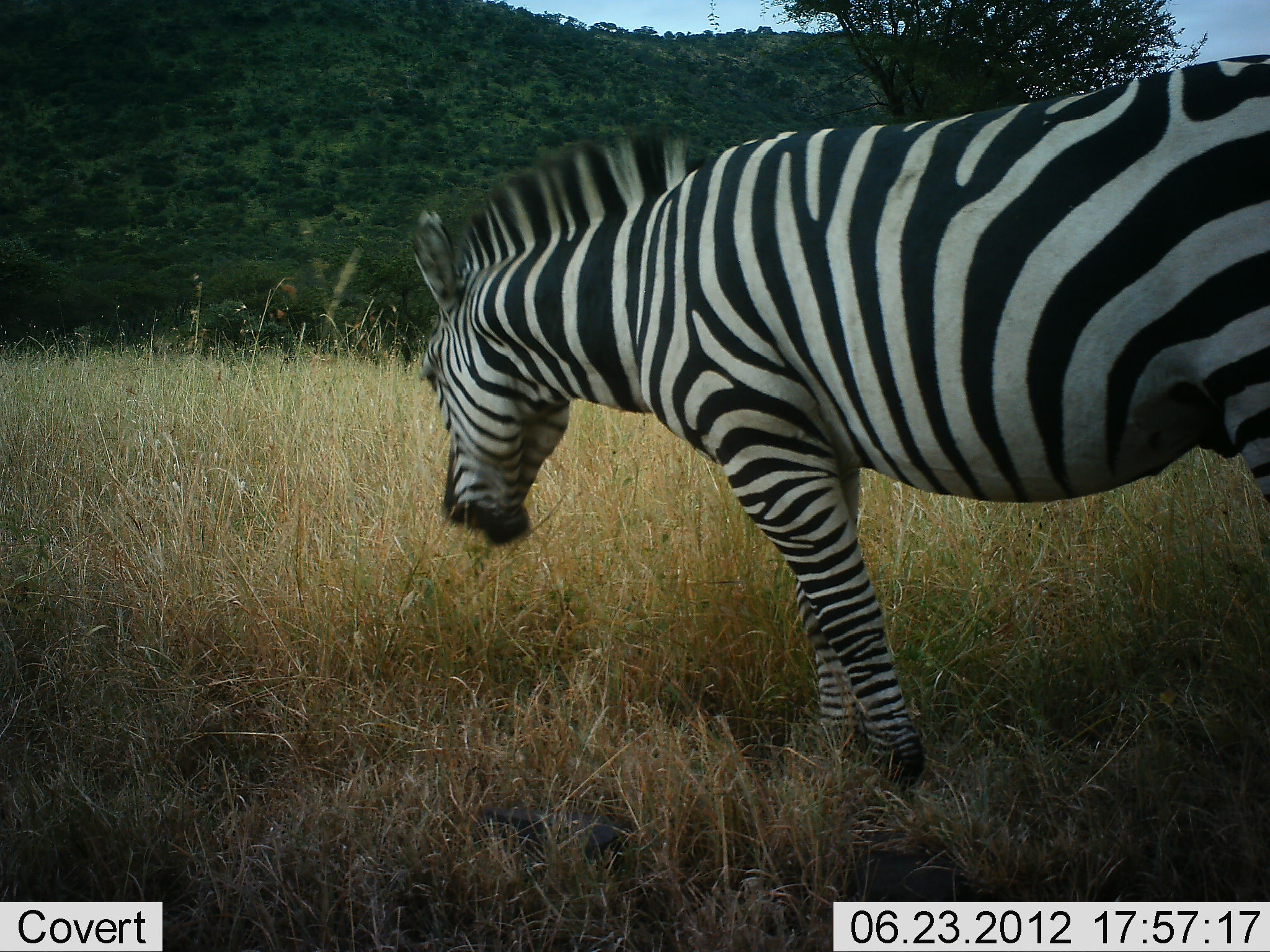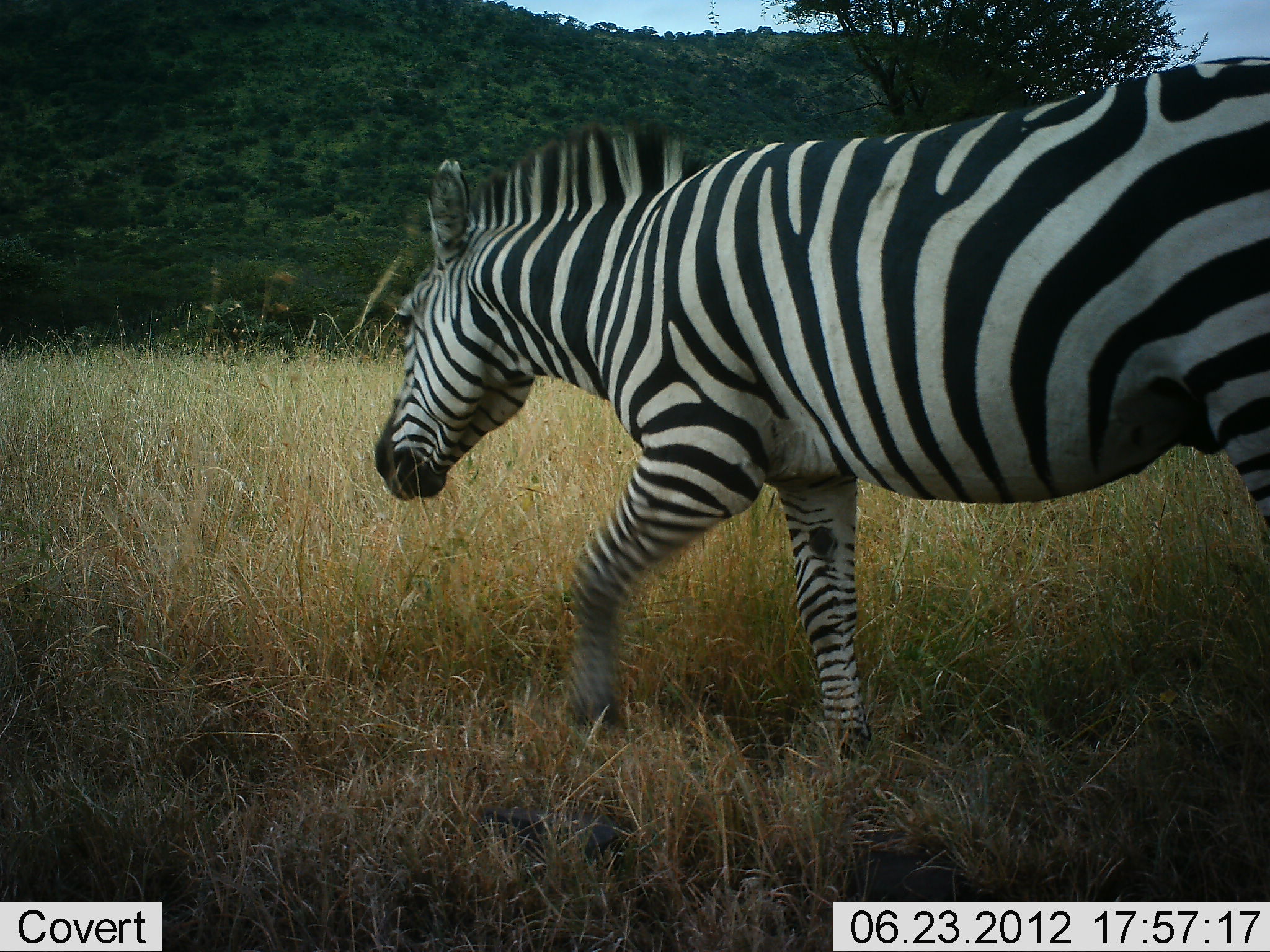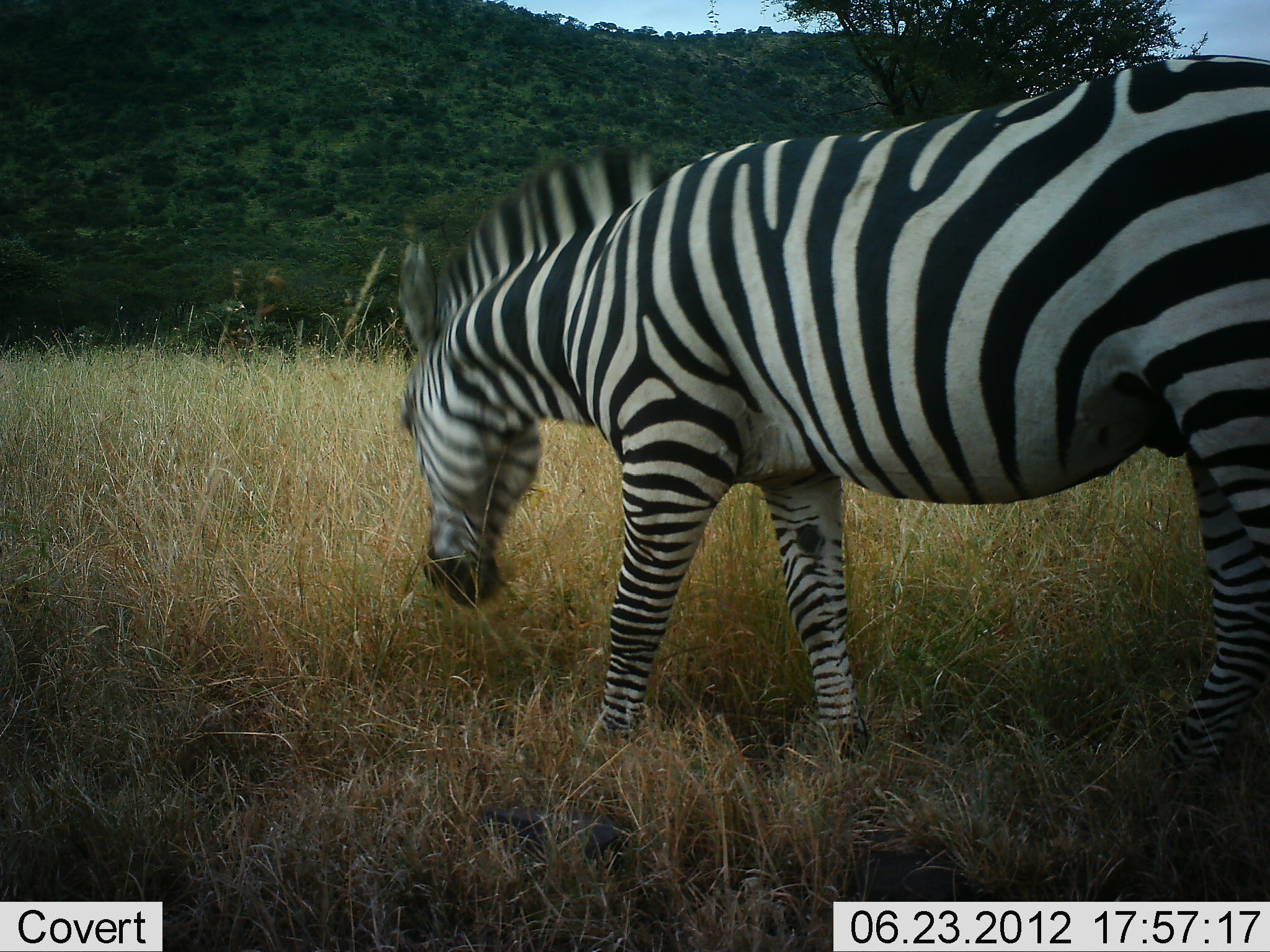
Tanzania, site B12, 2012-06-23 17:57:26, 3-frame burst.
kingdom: Animalia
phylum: Chordata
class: Mammalia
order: Perissodactyla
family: Equidae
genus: Equus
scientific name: Equus quagga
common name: plains zebra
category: zebra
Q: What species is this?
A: Zebra (plains zebra) (Equus quagga).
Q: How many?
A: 1.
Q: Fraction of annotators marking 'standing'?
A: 40%.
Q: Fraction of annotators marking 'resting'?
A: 0%.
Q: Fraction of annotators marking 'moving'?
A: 50%.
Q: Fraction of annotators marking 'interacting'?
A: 10%.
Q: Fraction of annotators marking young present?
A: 0%.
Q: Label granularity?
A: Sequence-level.